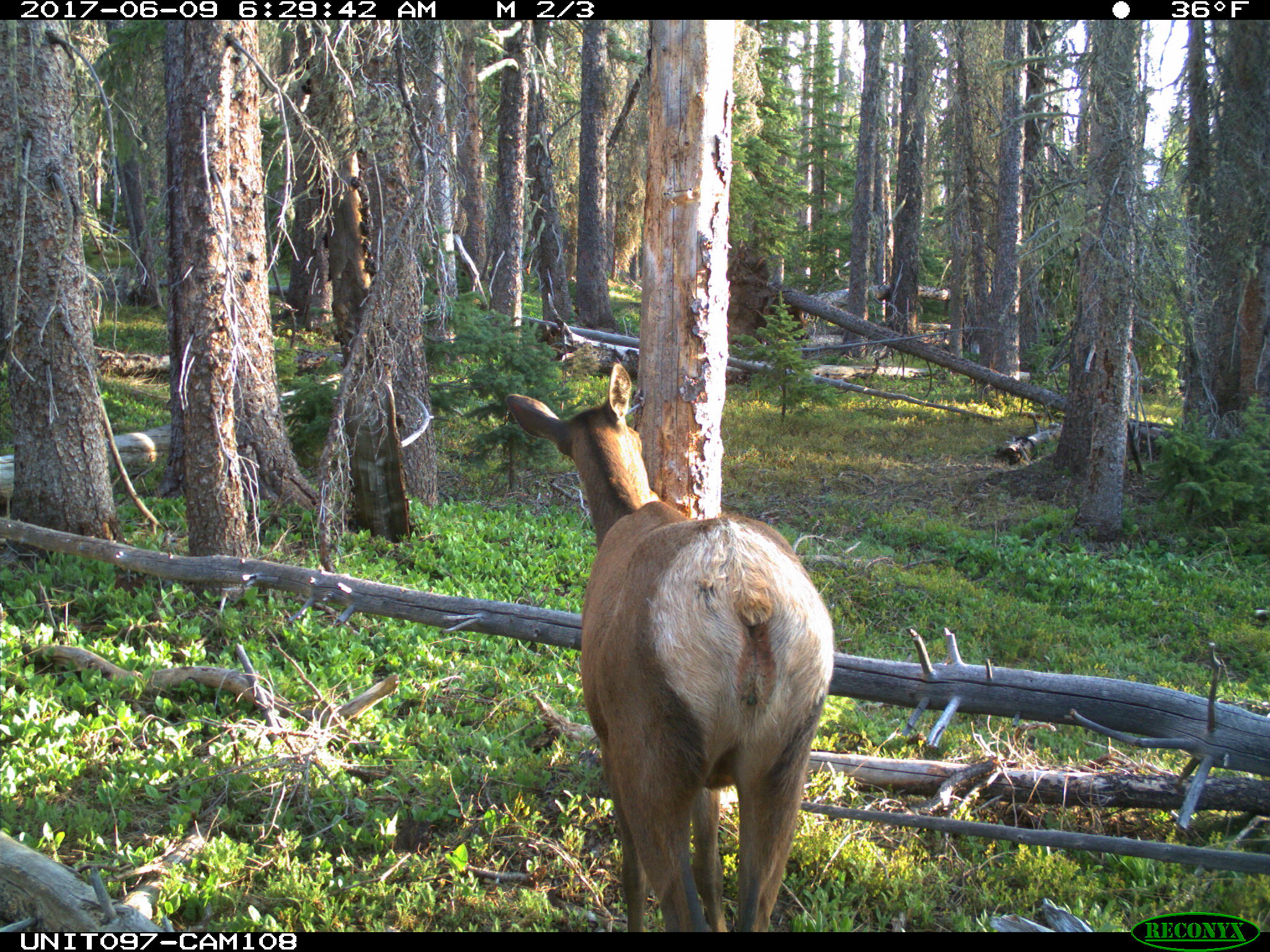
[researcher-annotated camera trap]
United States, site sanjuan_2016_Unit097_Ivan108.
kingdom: Animalia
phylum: Chordata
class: Mammalia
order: Artiodactyla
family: Cervidae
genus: Cervus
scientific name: Cervus elaphus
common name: red deer